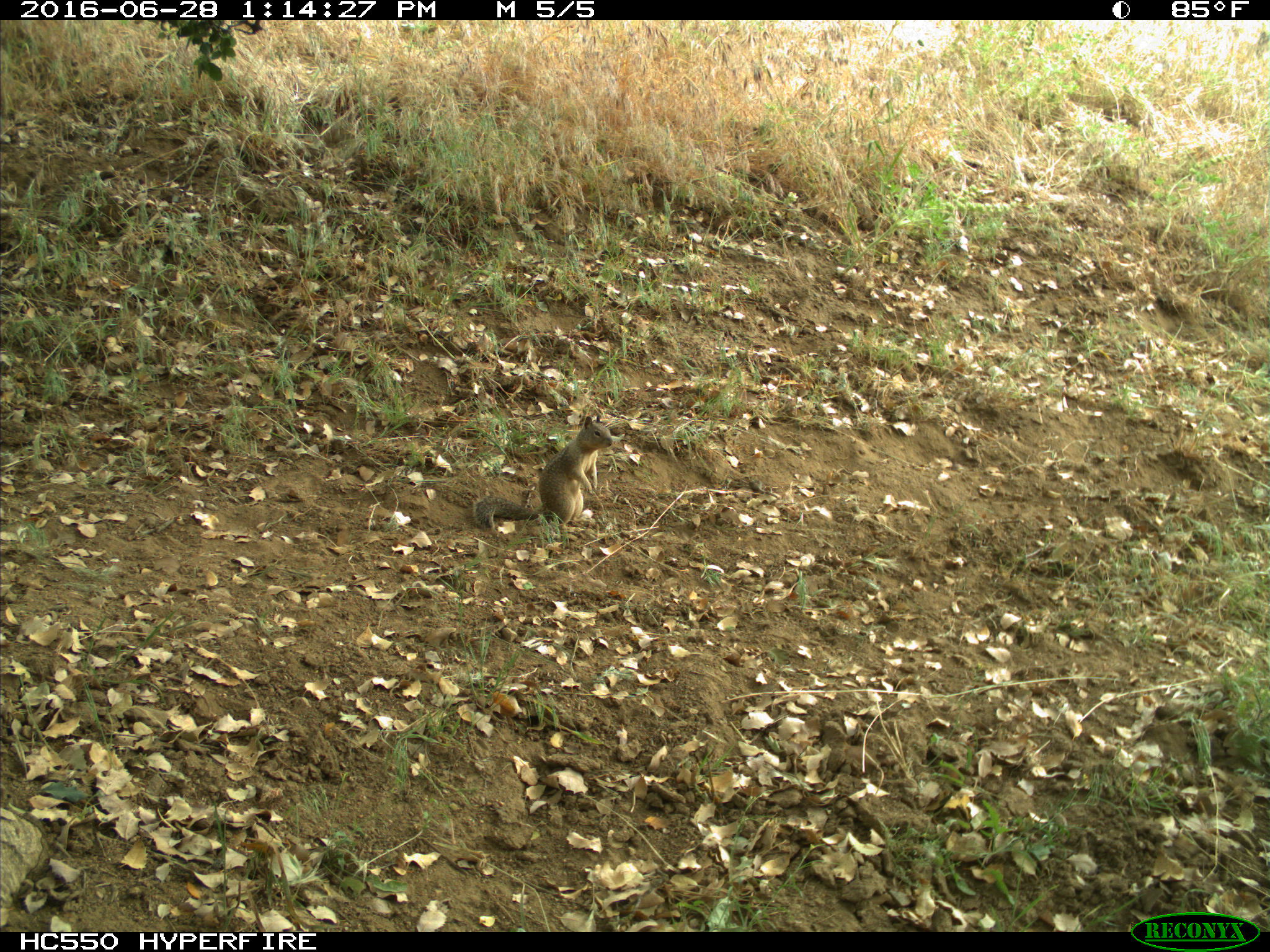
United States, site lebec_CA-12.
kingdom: Animalia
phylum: Chordata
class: Mammalia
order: Rodentia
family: Sciuridae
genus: Otospermophilus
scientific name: Otospermophilus beecheyi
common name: california ground squirrel